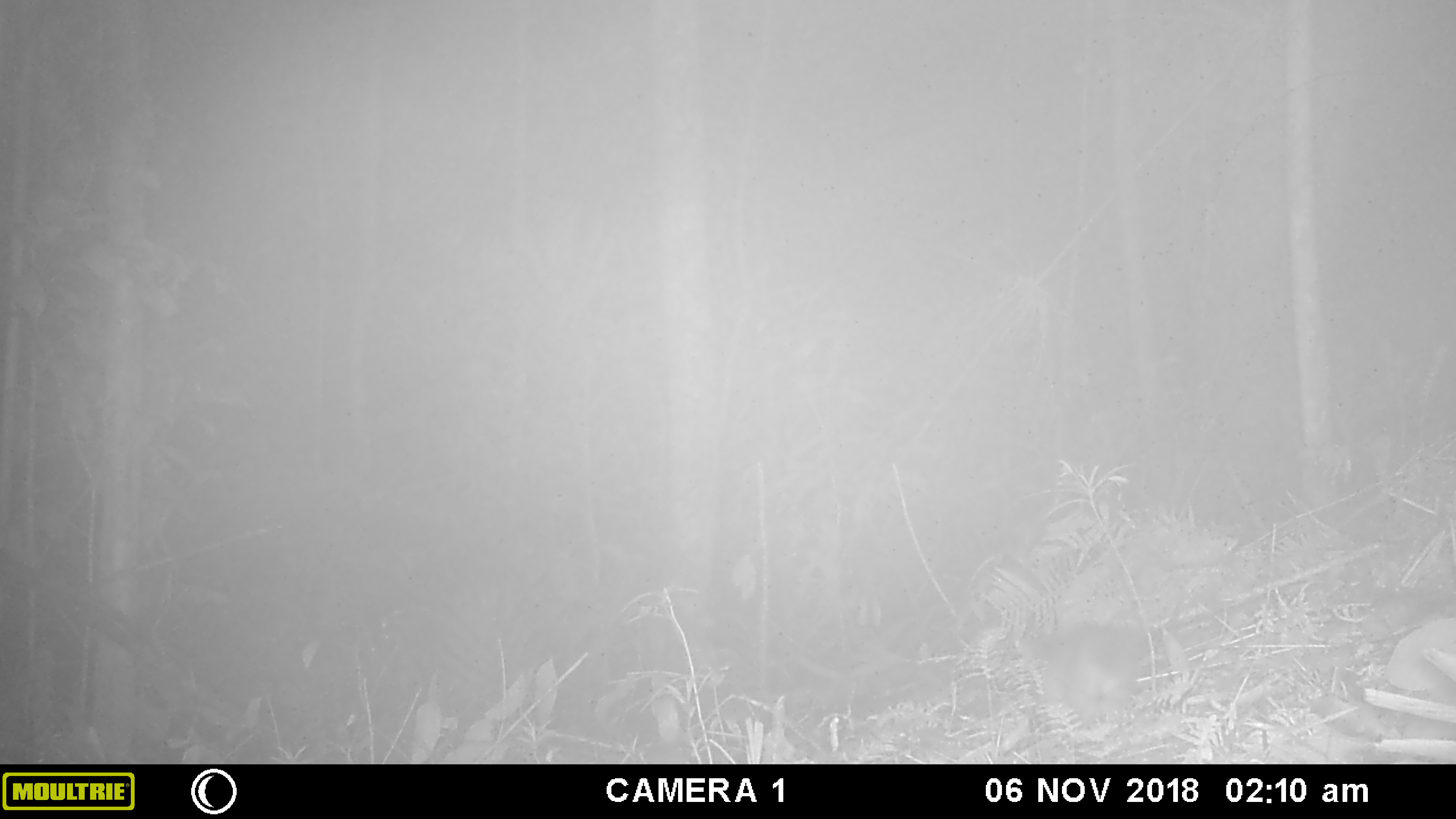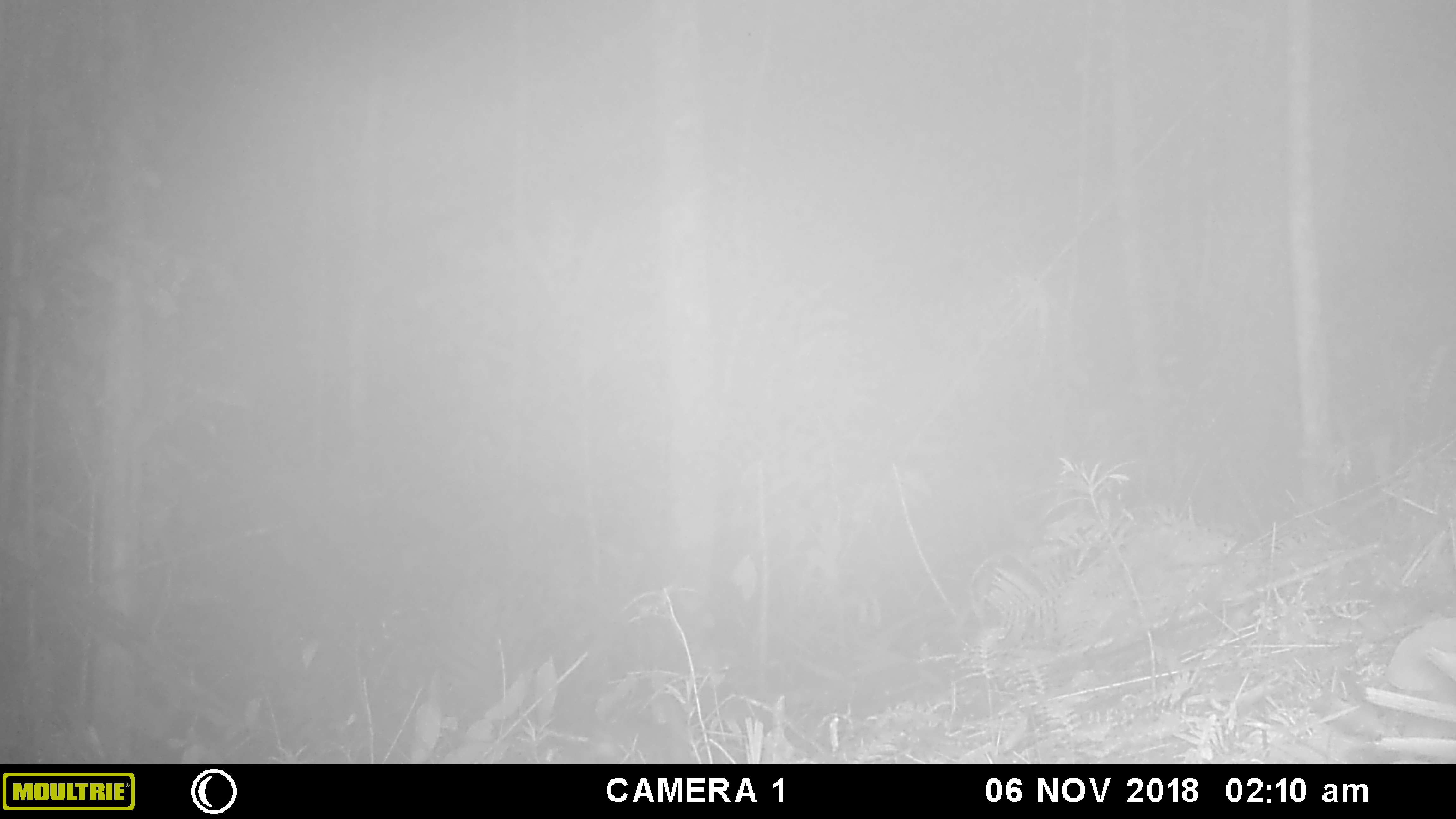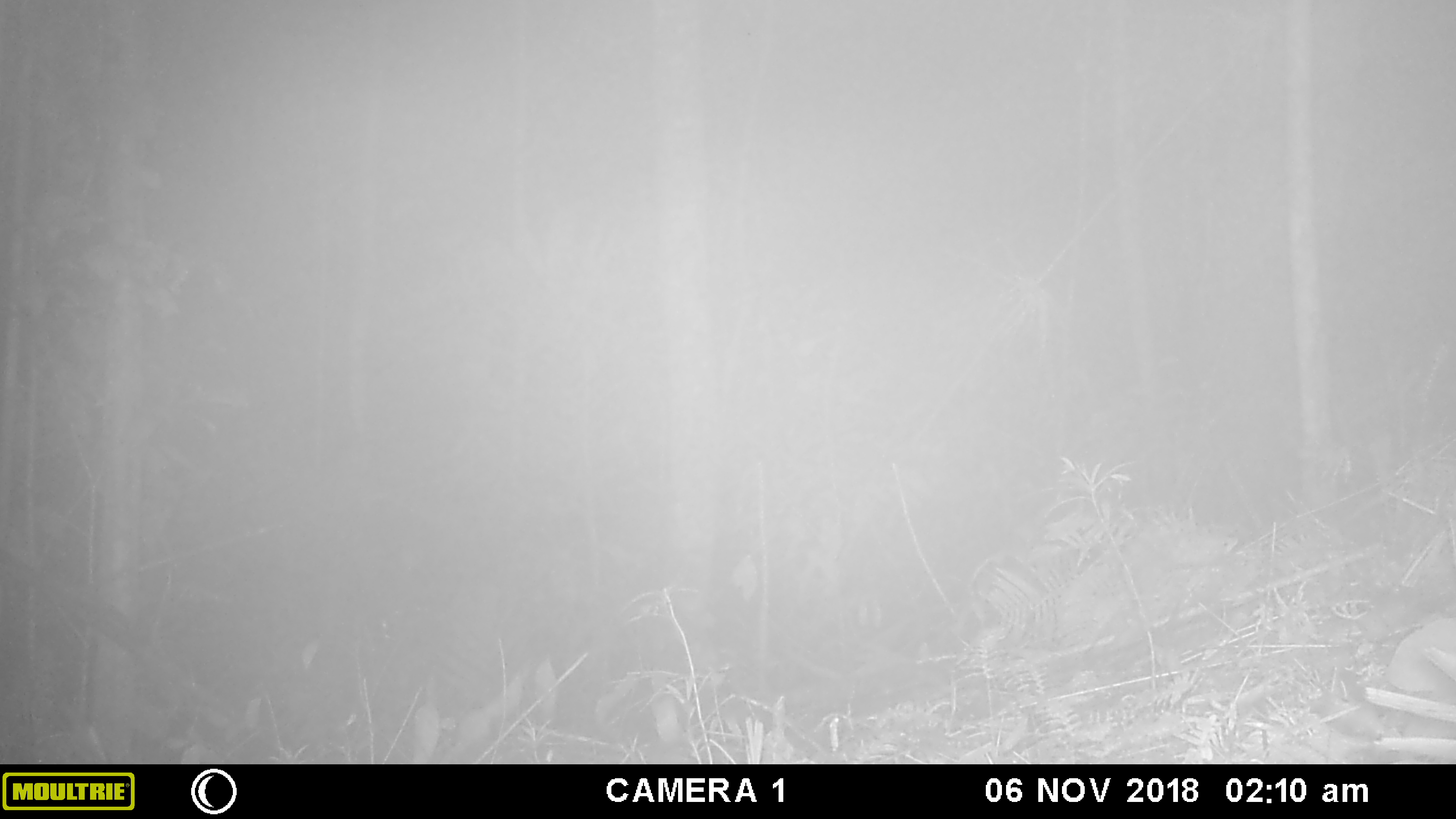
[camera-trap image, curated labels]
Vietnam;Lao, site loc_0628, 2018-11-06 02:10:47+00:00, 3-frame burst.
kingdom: Animalia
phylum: Chordata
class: Mammalia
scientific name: Mammalia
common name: mammal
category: unidentified small mammal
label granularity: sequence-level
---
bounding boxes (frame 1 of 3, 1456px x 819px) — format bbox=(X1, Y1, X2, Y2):
unidentified small mammal: bbox=(1038, 622, 1160, 728)